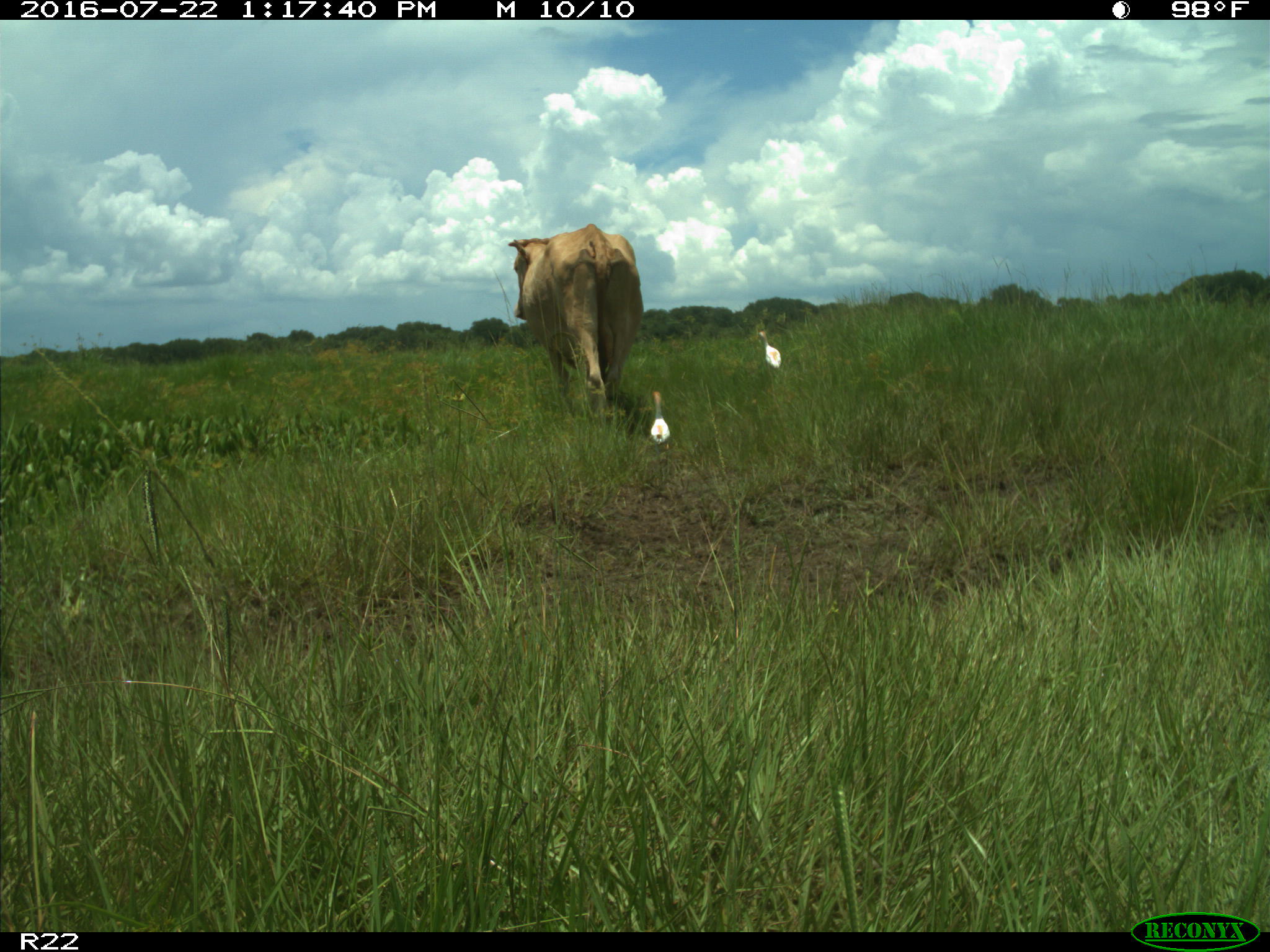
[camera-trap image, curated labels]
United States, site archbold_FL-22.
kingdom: Animalia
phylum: Chordata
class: Mammalia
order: Artiodactyla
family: Bovidae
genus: Bos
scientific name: Bos taurus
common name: domestic cow